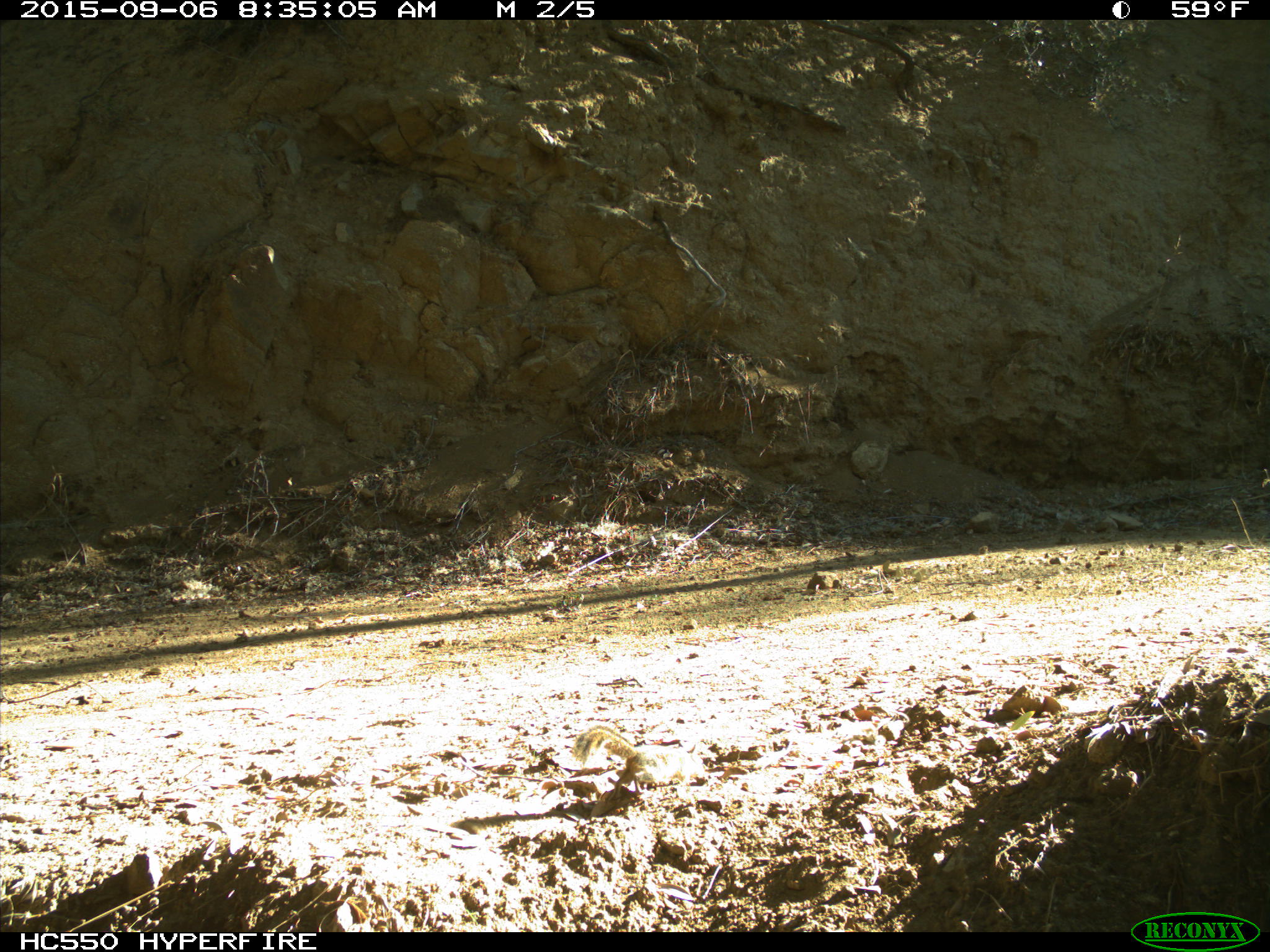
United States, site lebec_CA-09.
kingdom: Animalia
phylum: Chordata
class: Mammalia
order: Rodentia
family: Sciuridae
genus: Tamias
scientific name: Tamias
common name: chipmunk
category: unidentified chipmunk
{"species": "unidentified chipmunk (chipmunk) (Tamias)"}